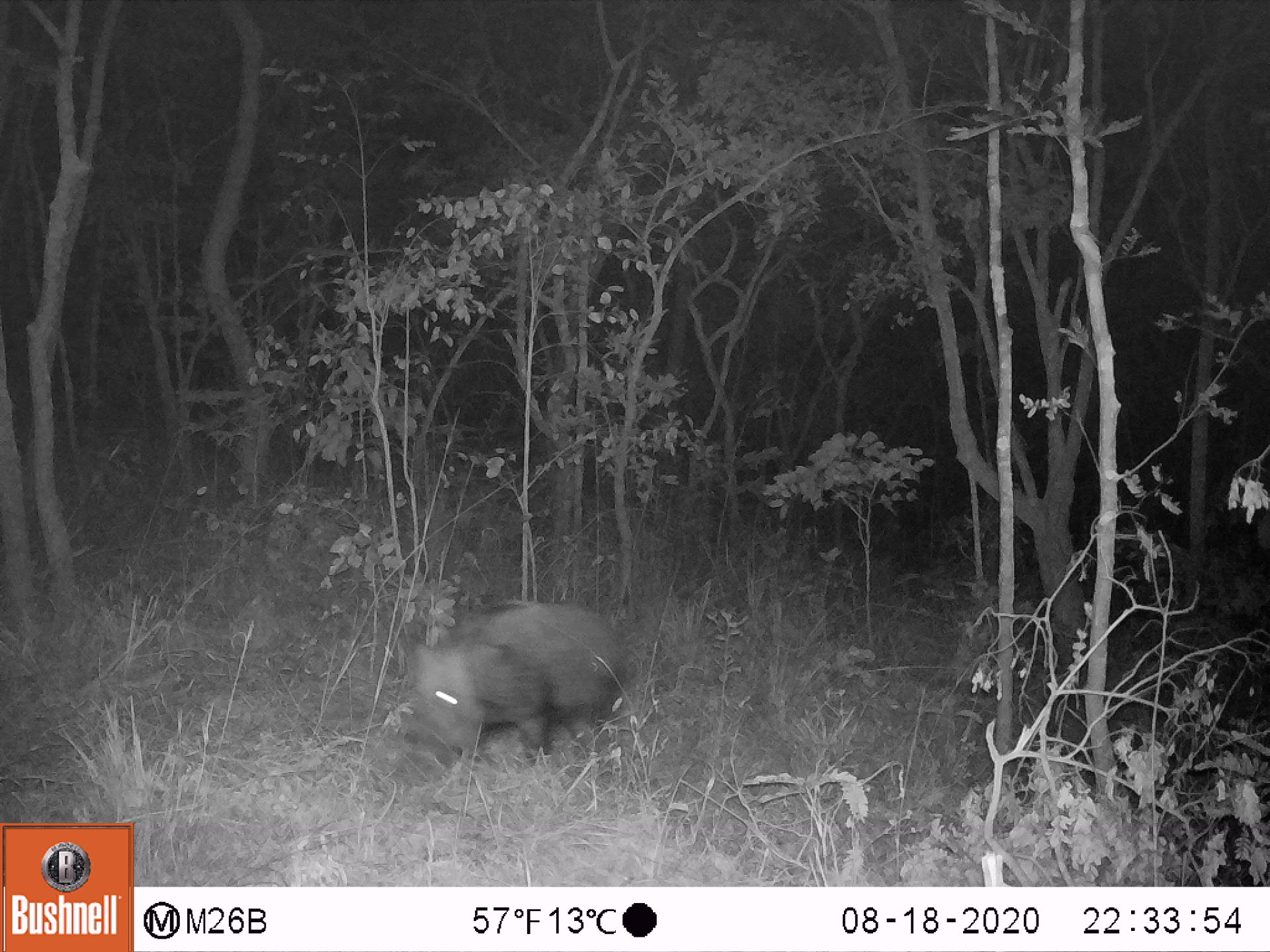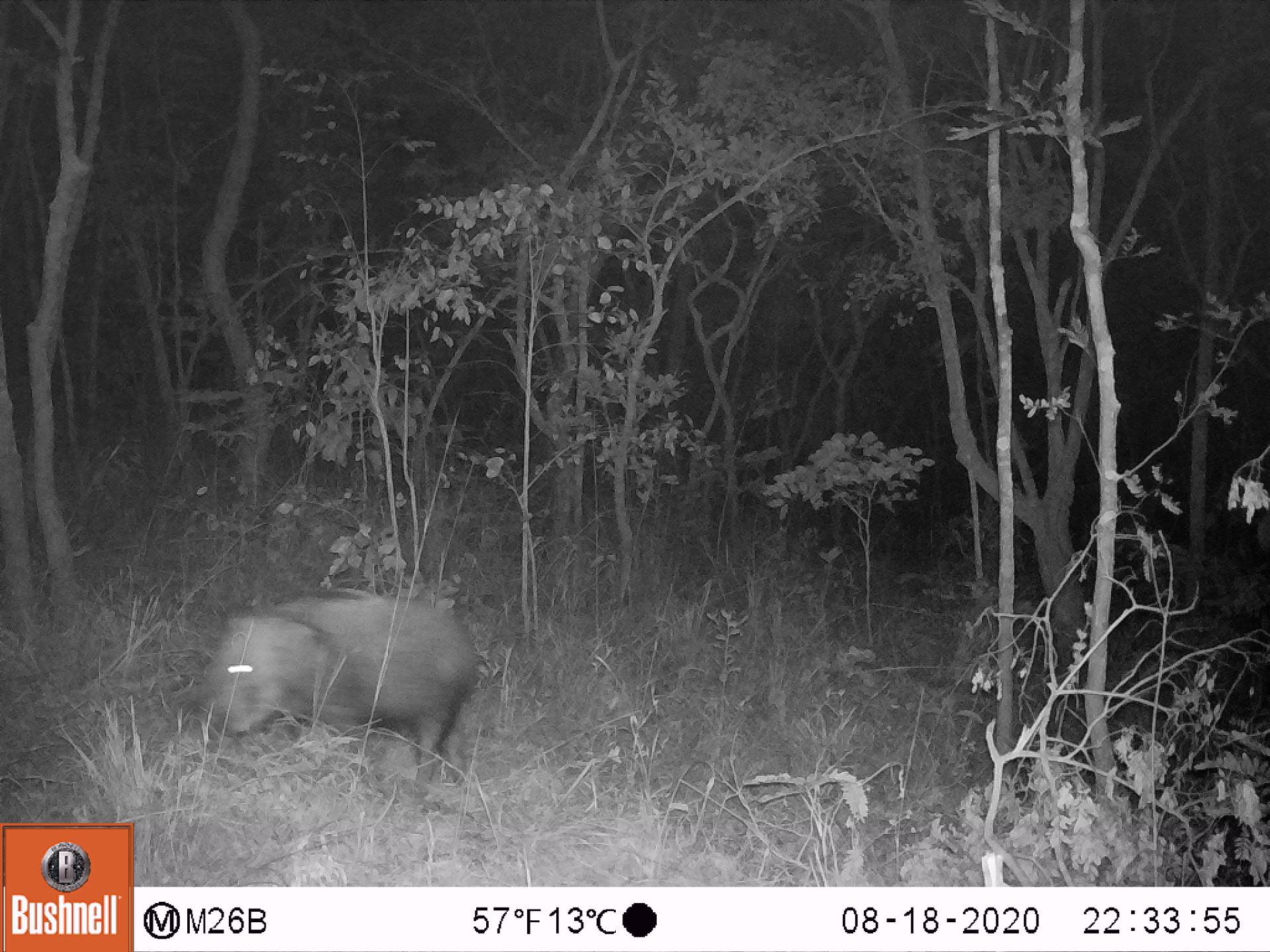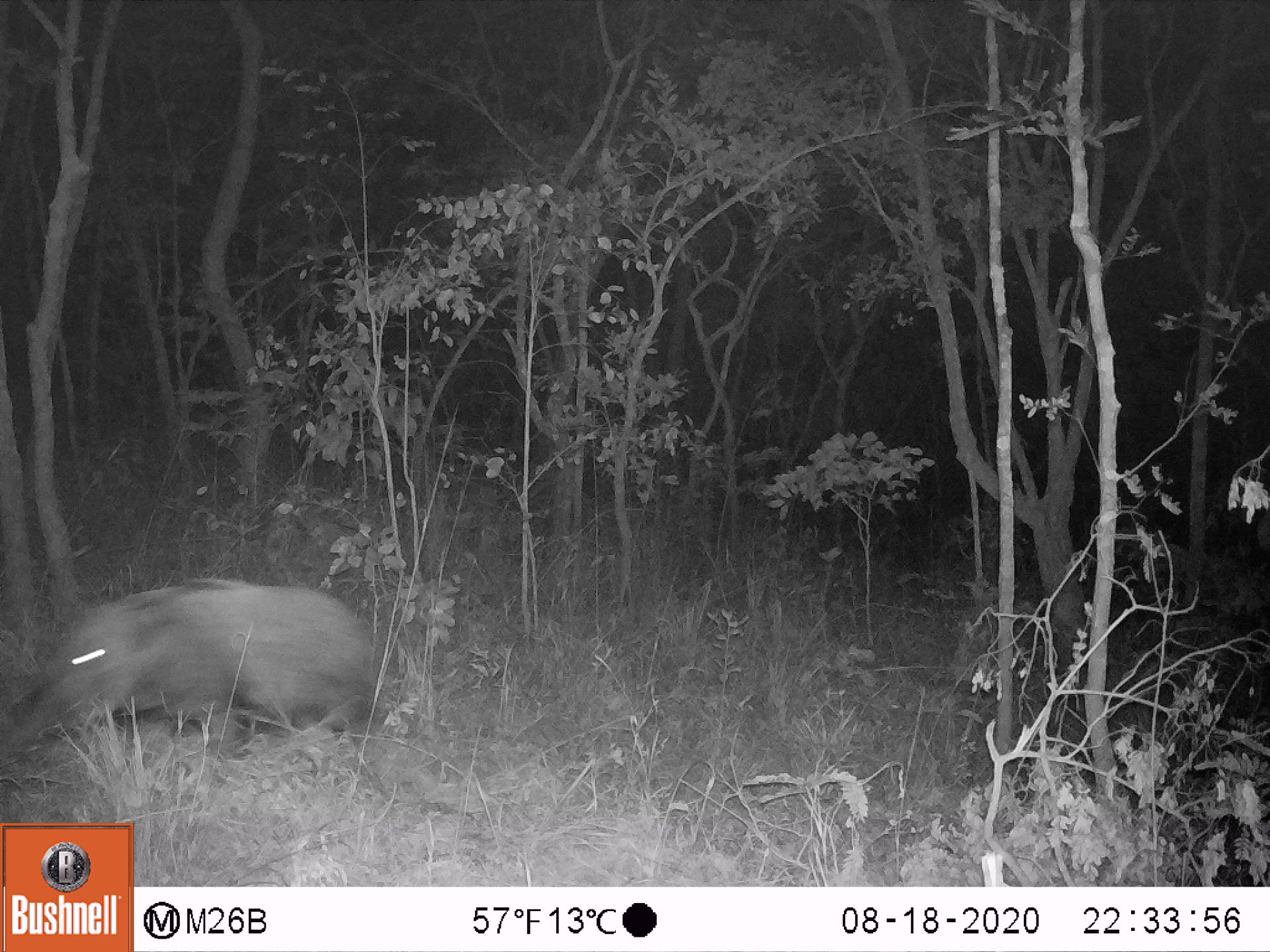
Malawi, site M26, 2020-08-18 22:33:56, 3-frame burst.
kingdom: Animalia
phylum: Chordata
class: Mammalia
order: Artiodactyla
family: Suidae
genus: Potamochoerus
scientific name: Potamochoerus larvatus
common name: bushpig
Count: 1.